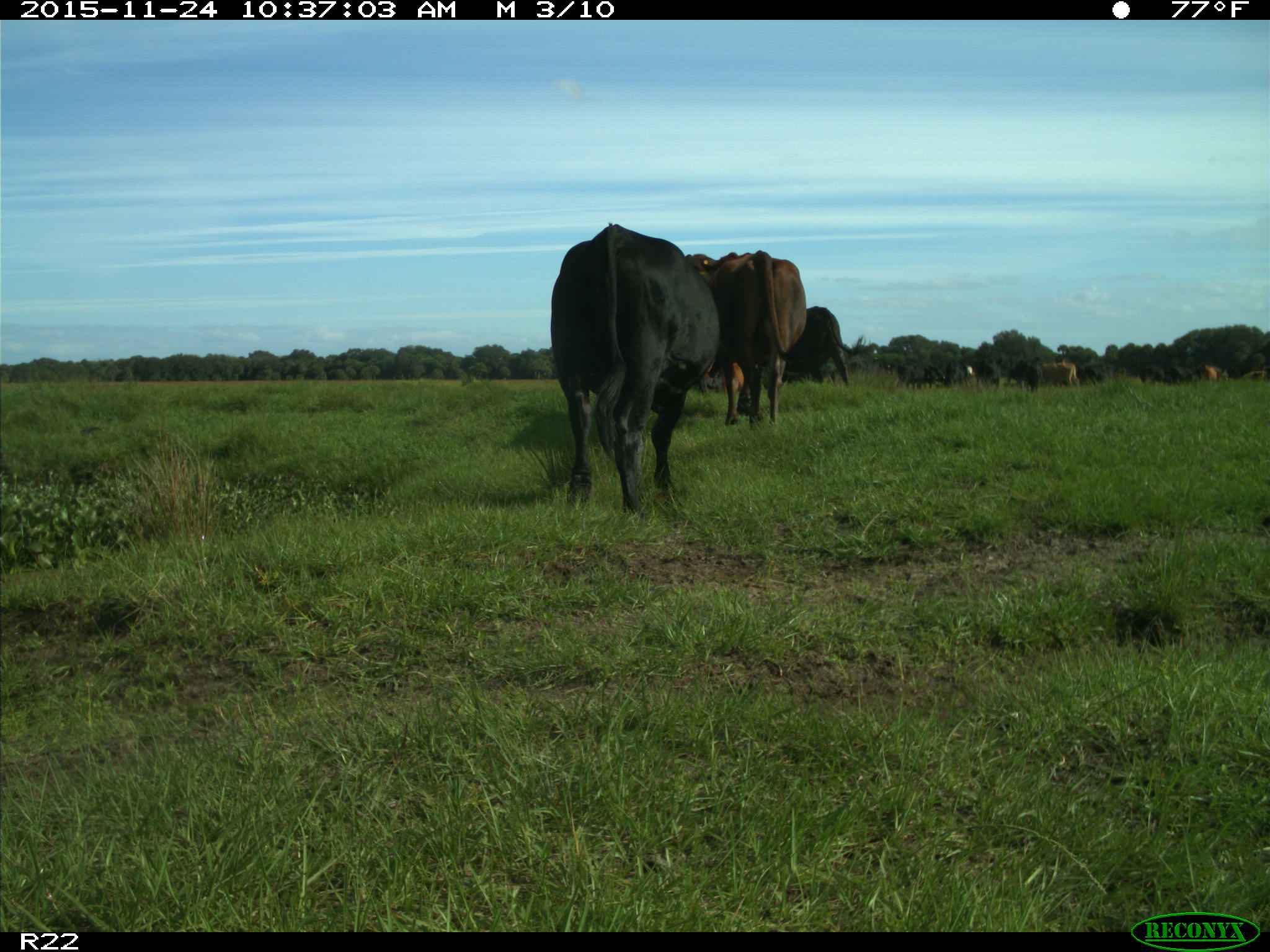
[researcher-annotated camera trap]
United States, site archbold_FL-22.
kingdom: Animalia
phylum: Chordata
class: Mammalia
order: Artiodactyla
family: Bovidae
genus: Bos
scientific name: Bos taurus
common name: domestic cow